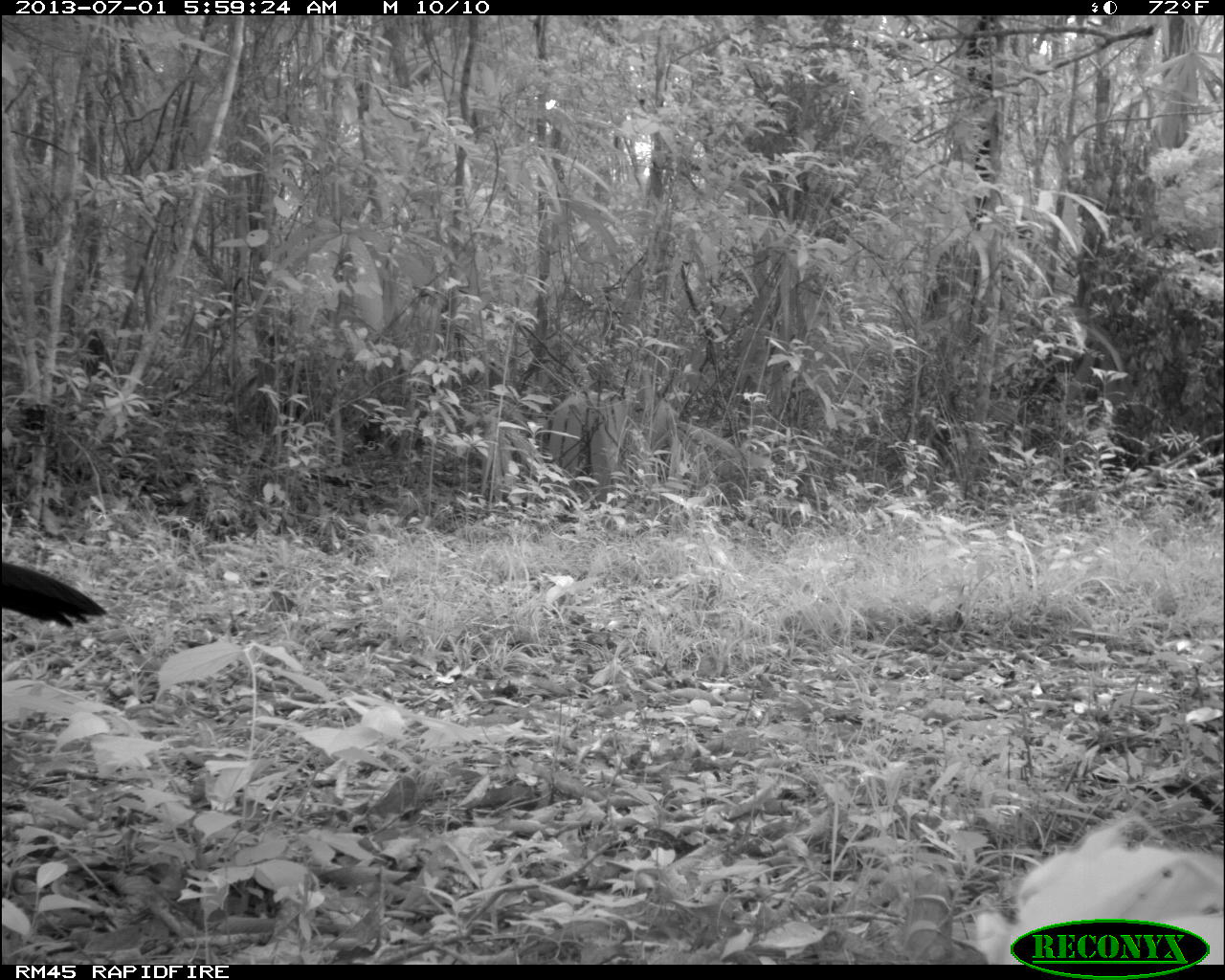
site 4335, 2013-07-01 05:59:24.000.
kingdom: Animalia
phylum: Chordata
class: Aves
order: Galliformes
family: Cracidae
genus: Crax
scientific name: Crax rubra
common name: great curassow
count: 1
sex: male